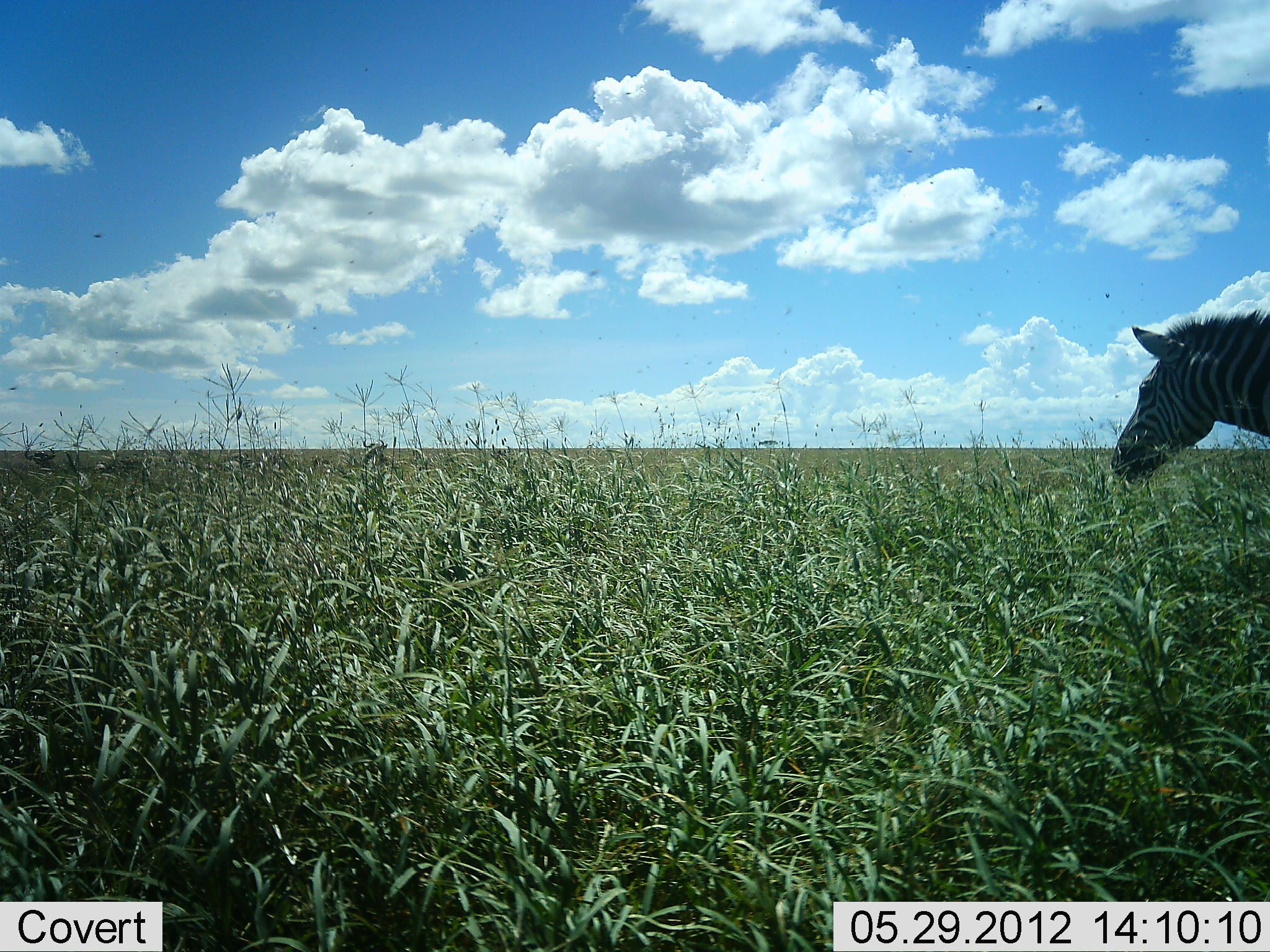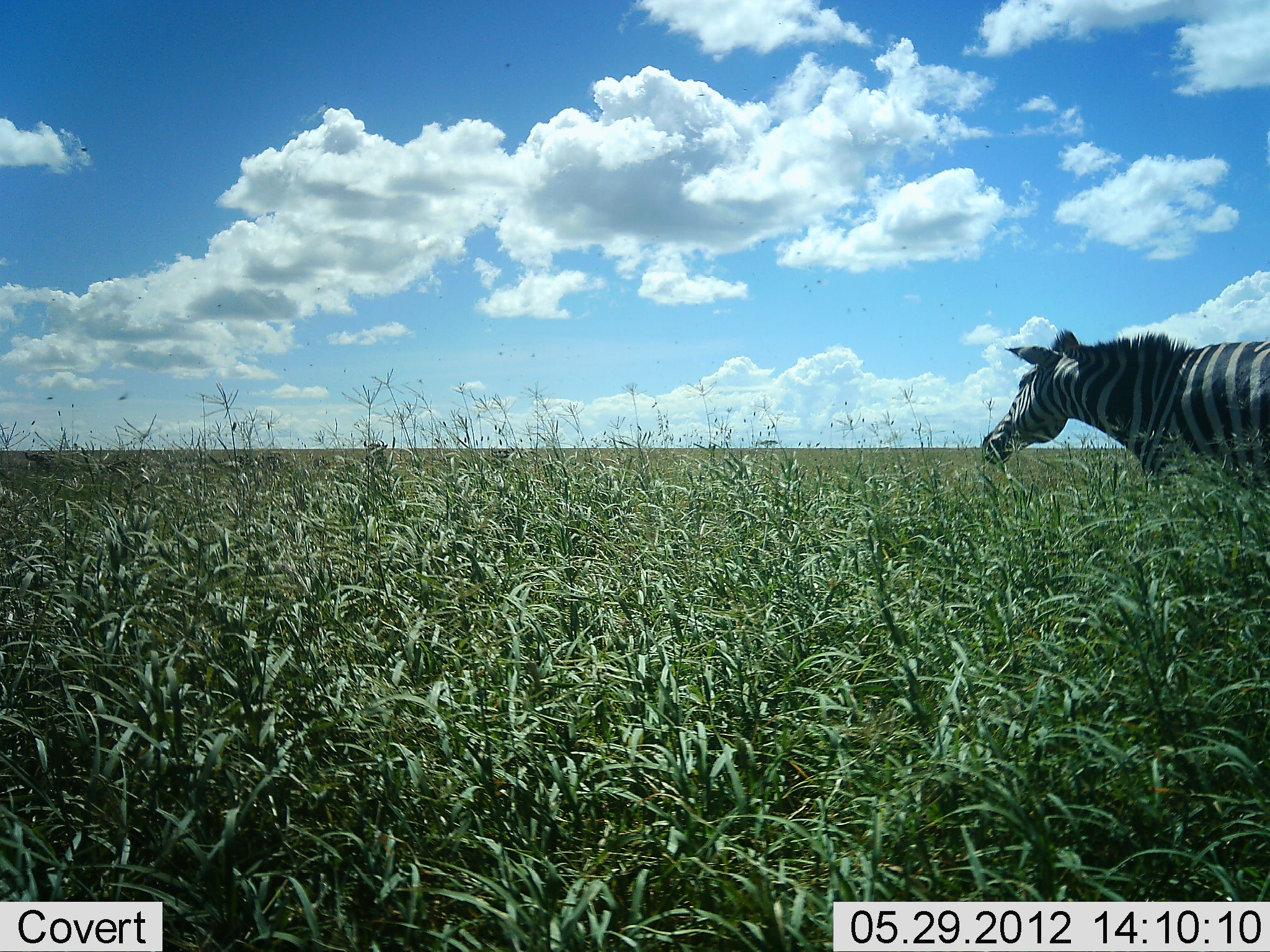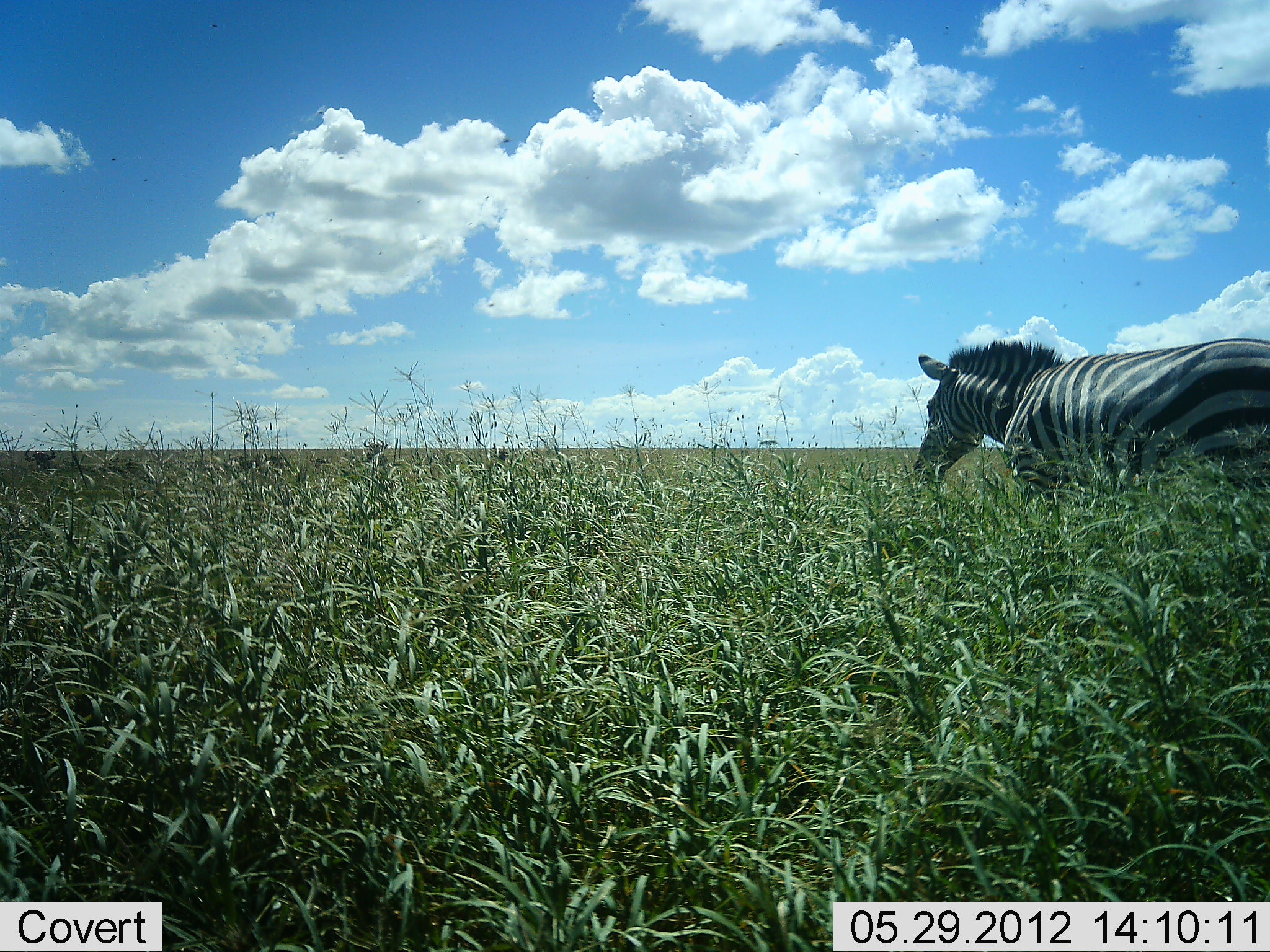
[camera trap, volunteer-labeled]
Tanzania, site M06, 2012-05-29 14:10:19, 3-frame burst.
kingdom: Animalia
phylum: Chordata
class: Mammalia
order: Perissodactyla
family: Equidae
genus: Equus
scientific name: Equus quagga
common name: plains zebra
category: zebra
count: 1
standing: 14%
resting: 0%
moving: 76%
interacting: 0%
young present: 0%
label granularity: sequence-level